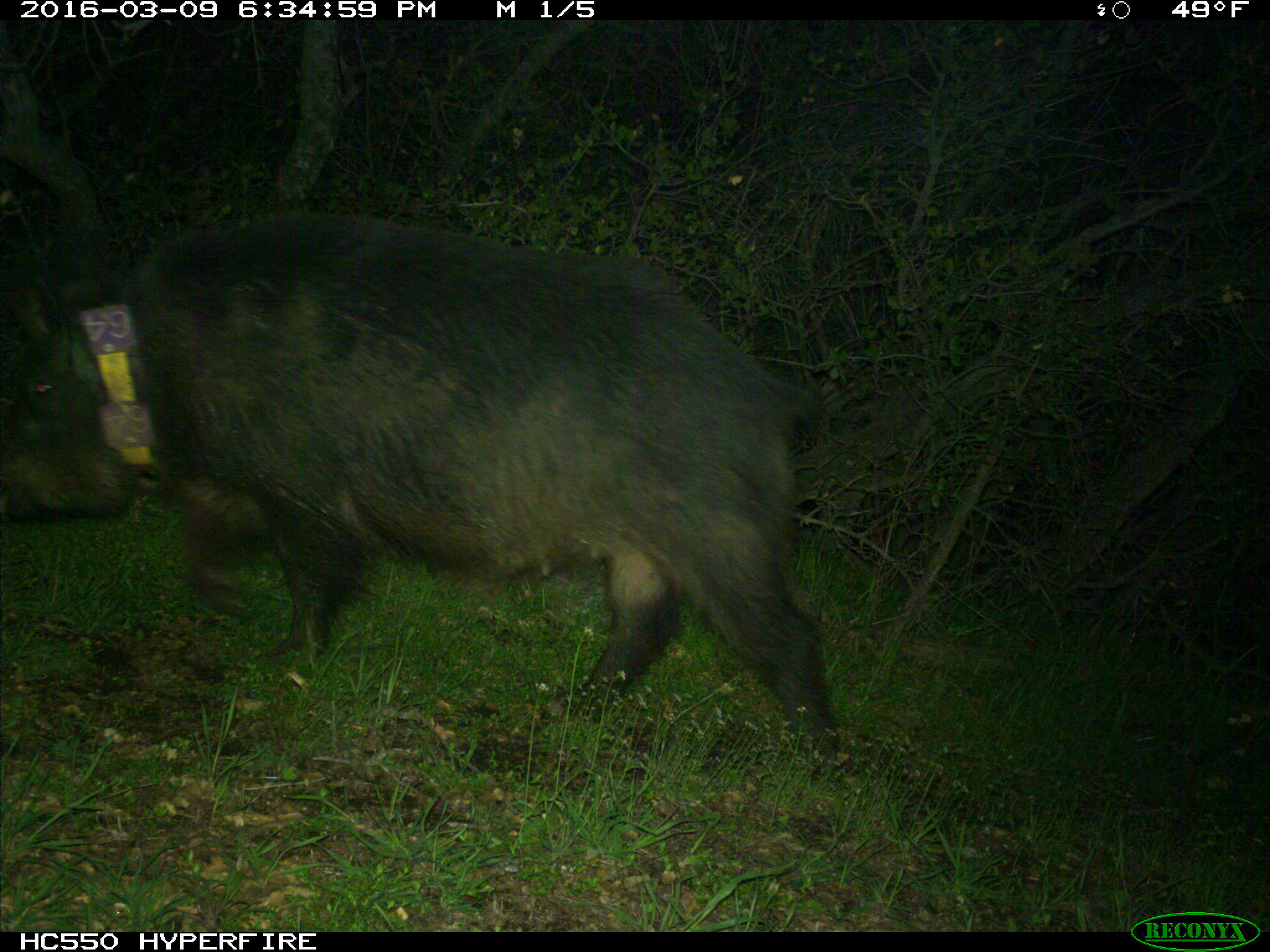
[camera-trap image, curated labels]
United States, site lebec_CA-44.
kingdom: Animalia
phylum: Chordata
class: Mammalia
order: Artiodactyla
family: Suidae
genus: Sus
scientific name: Sus scrofa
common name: wild boar